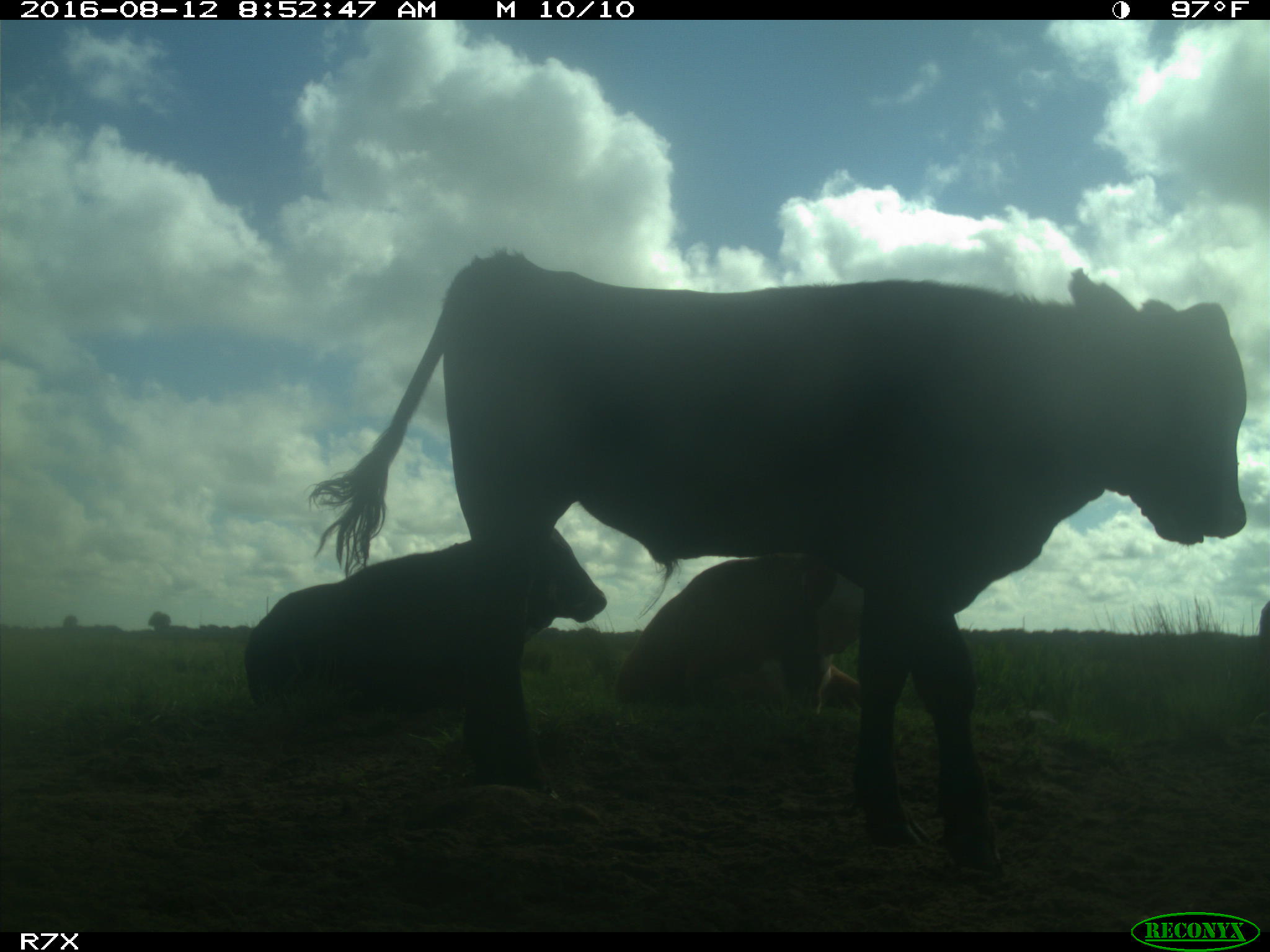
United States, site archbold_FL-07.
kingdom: Animalia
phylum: Chordata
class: Mammalia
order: Artiodactyla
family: Bovidae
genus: Bos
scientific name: Bos taurus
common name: domestic cow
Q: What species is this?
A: Bos taurus (domestic cow).